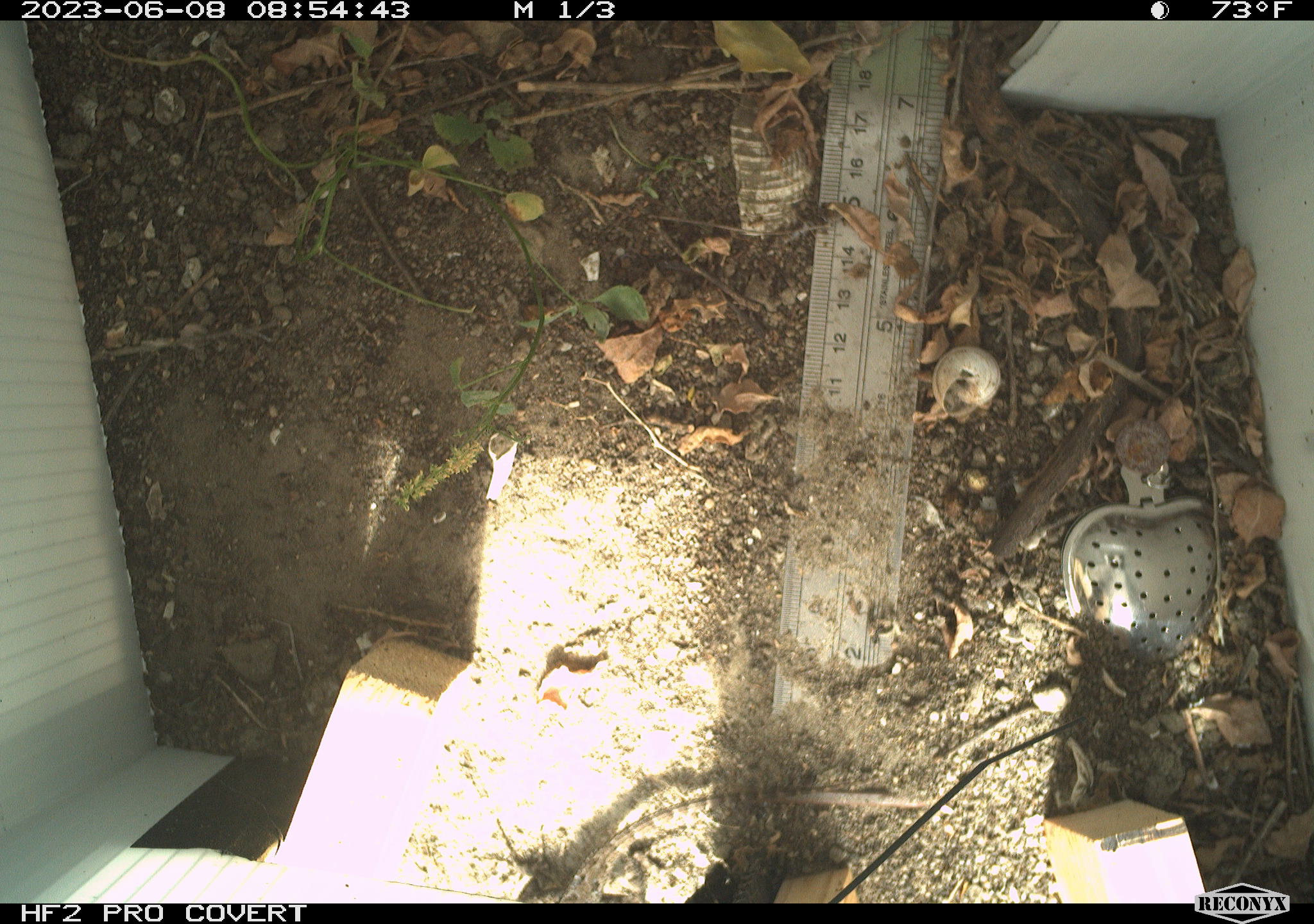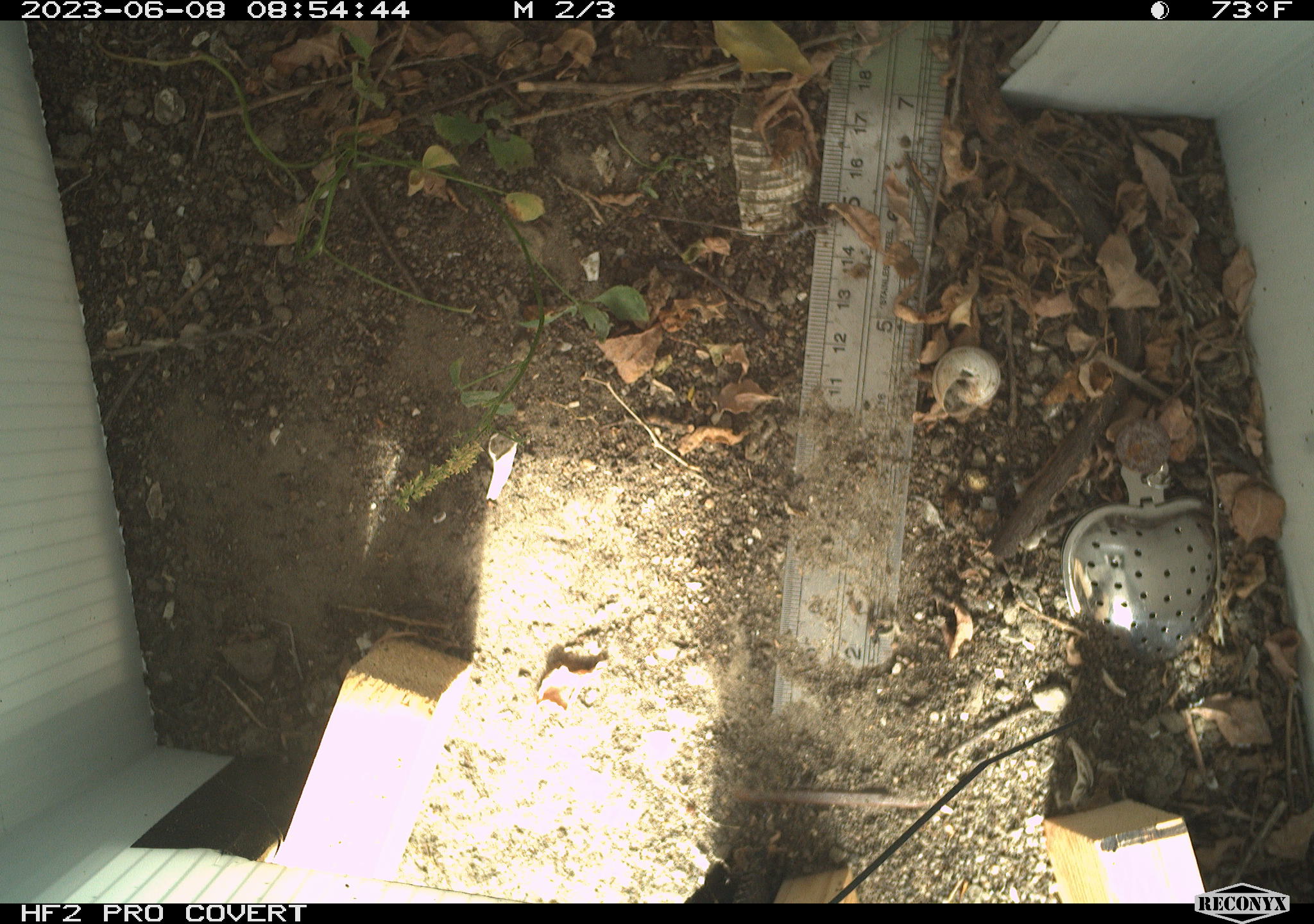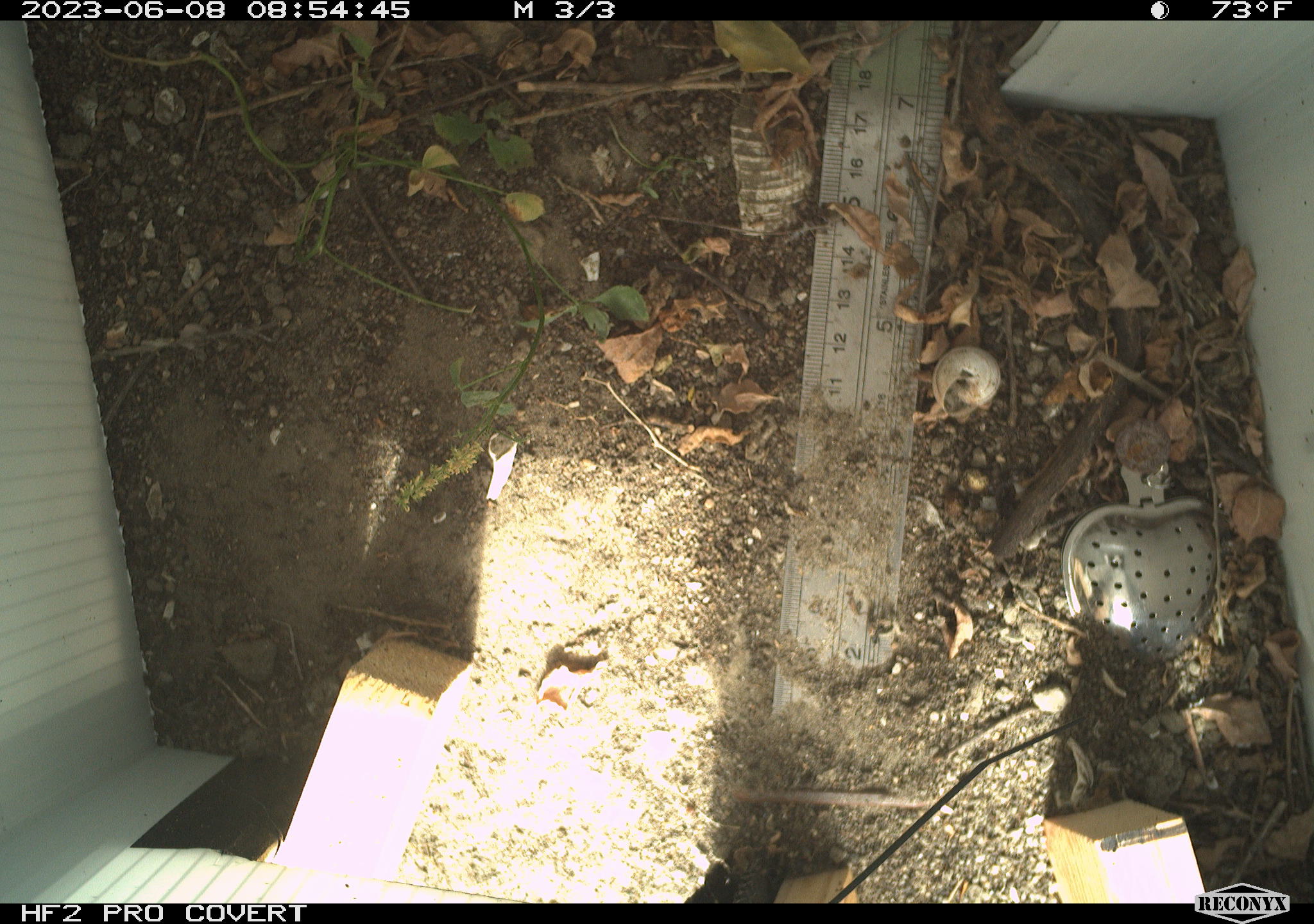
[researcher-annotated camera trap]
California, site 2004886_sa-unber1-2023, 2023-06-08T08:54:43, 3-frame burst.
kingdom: Animalia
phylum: Chordata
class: Reptilia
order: Squamata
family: Phrynosomatidae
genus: Sceloporus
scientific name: Sceloporus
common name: spiny lizards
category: sceloporus species